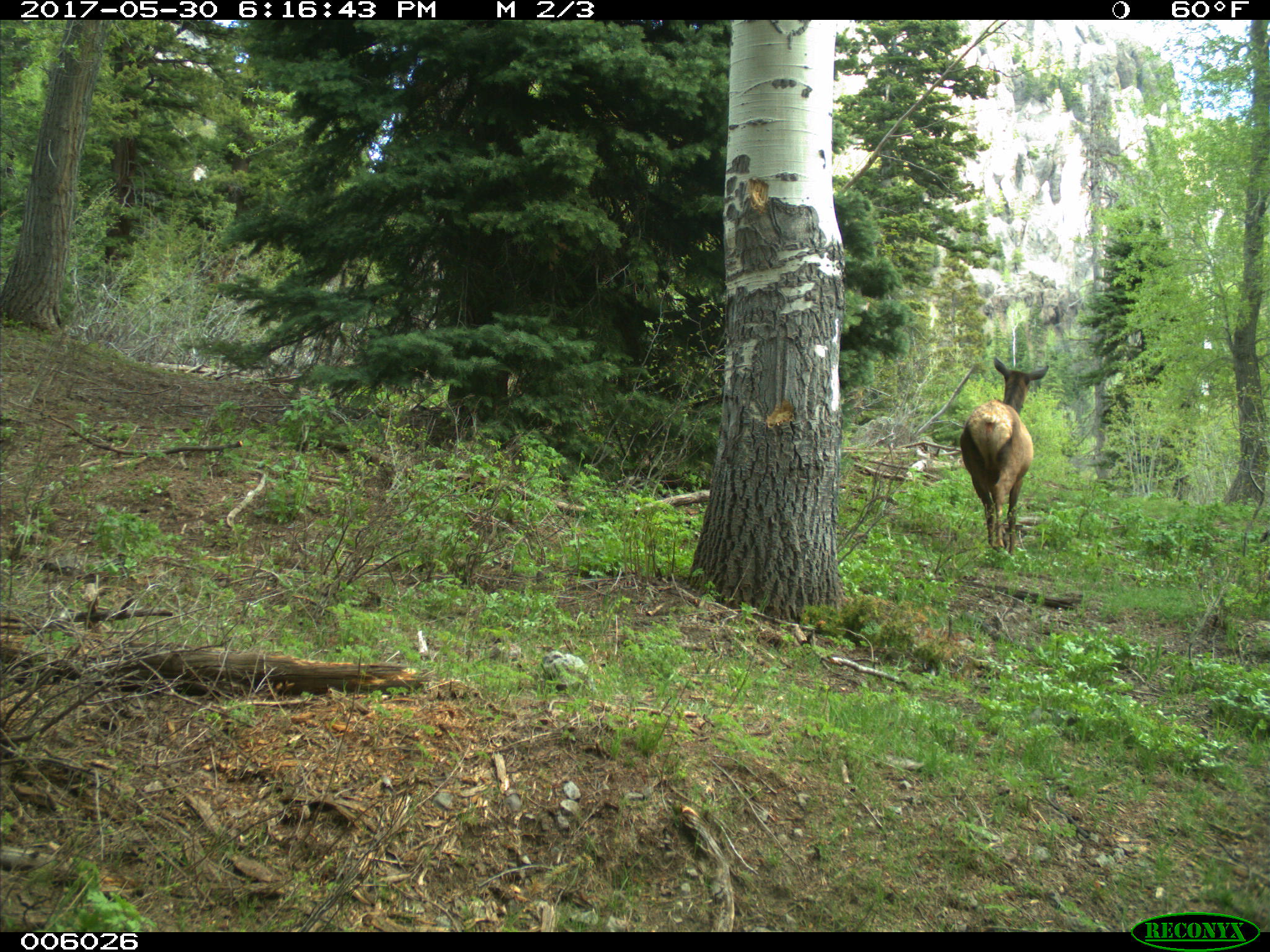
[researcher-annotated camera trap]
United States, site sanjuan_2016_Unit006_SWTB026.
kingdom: Animalia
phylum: Chordata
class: Mammalia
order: Artiodactyla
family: Cervidae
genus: Cervus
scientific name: Cervus elaphus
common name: red deer